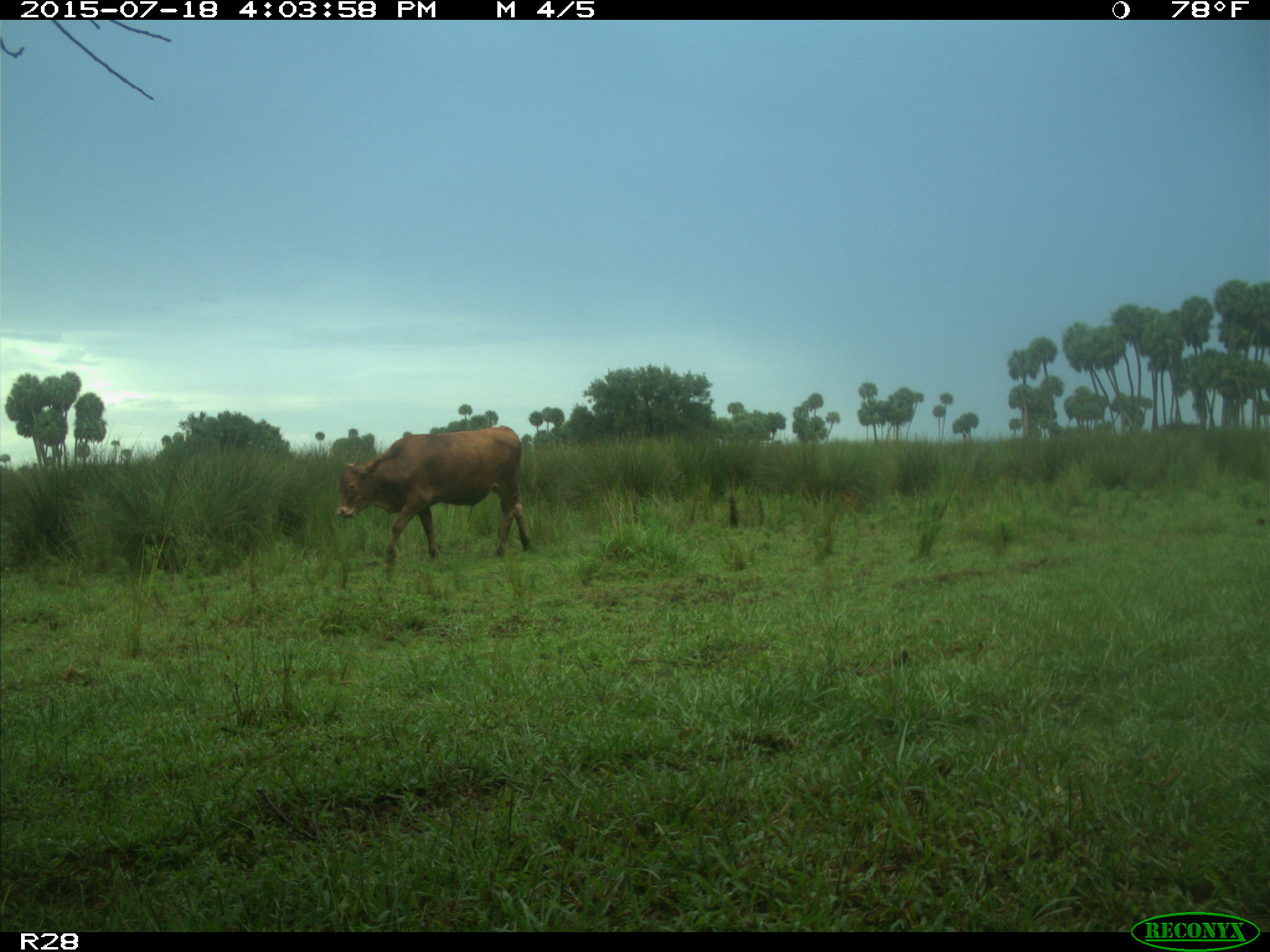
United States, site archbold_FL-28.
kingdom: Animalia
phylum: Chordata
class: Mammalia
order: Artiodactyla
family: Bovidae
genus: Bos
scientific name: Bos taurus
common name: domestic cow